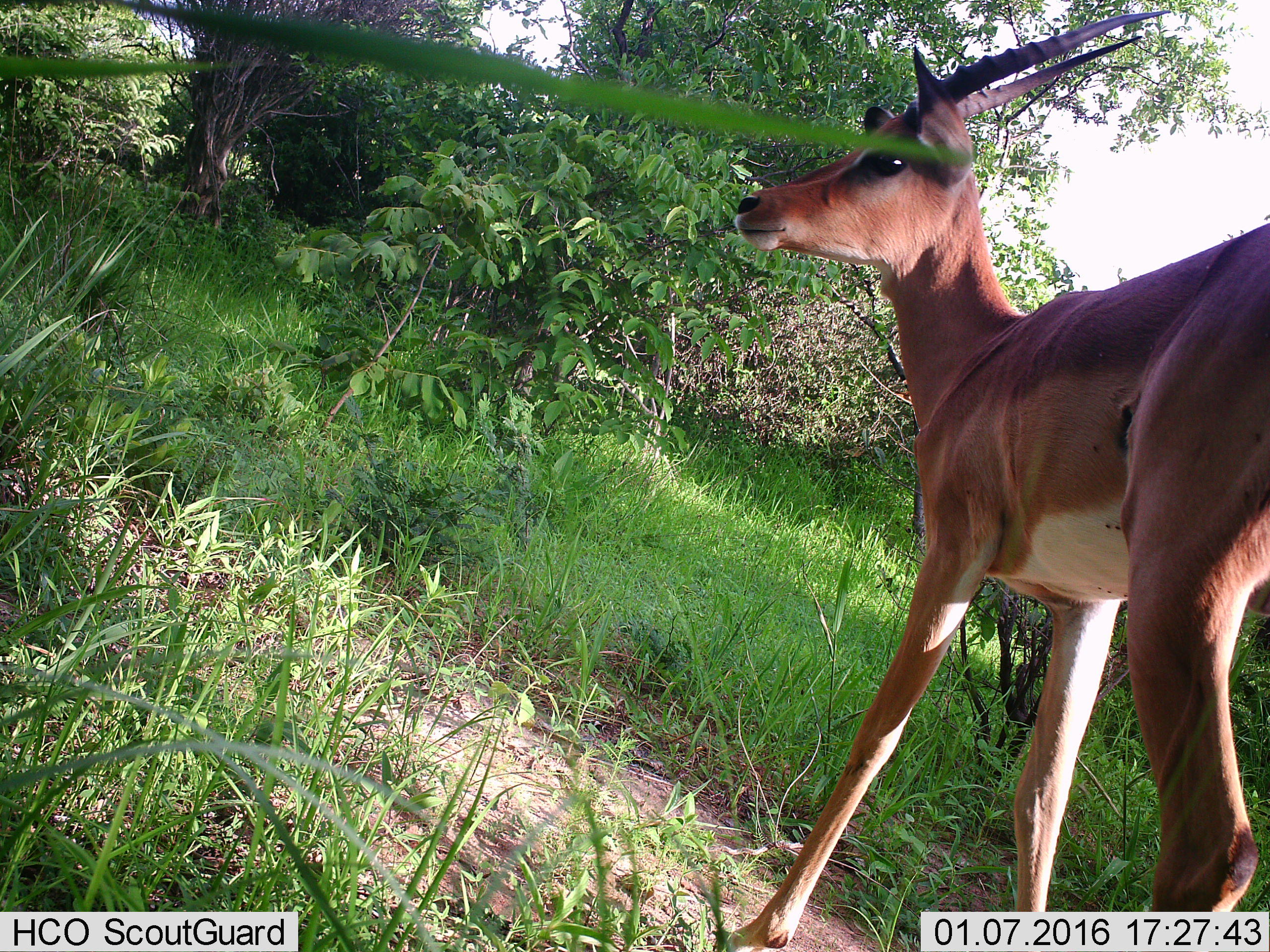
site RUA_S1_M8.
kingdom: Animalia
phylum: Chordata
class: Mammalia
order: Artiodactyla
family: Bovidae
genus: Aepyceros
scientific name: Aepyceros melampus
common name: impala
Impala (Aepyceros melampus), count 1. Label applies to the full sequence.